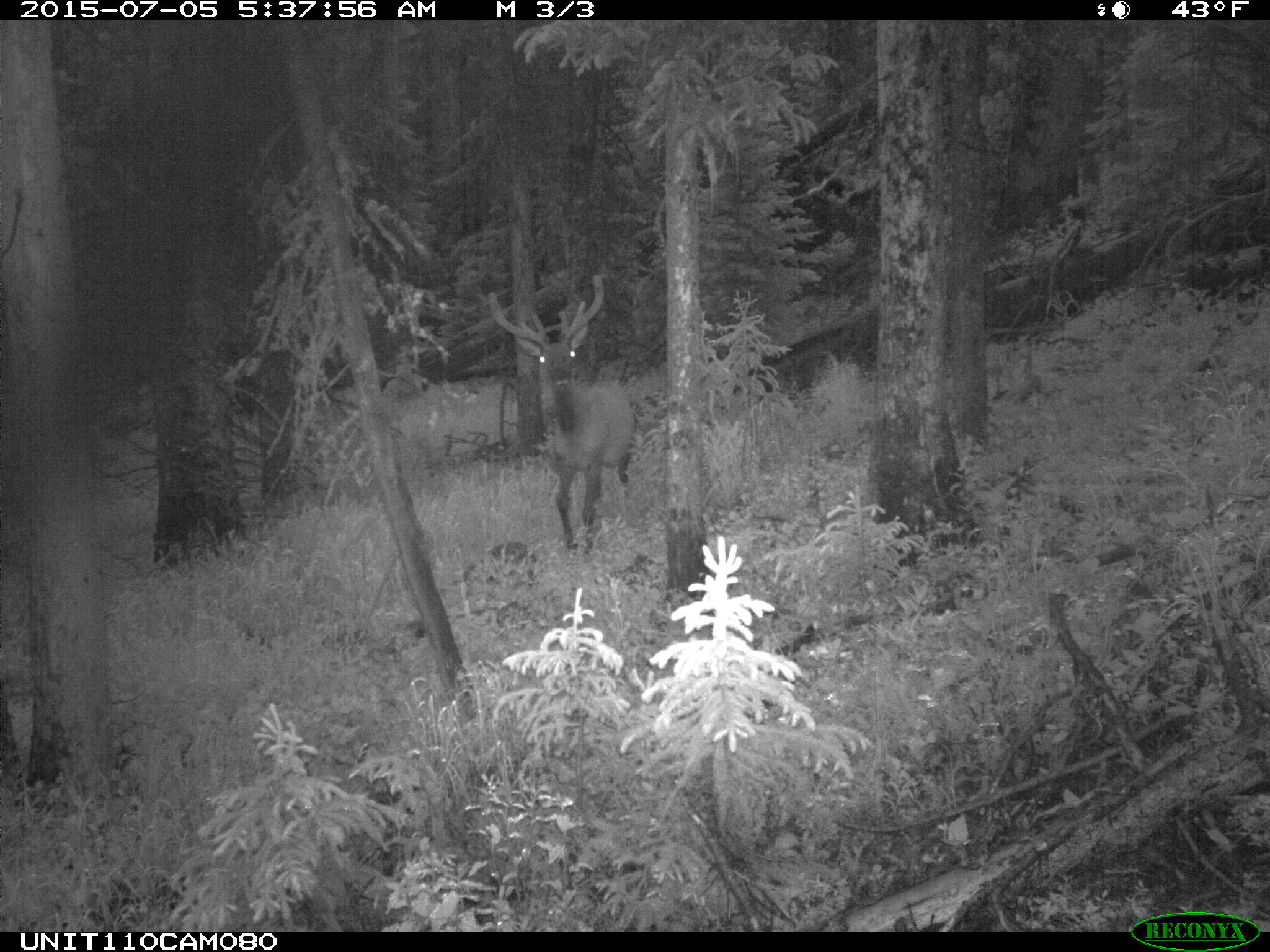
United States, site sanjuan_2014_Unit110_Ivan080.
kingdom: Animalia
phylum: Chordata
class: Mammalia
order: Artiodactyla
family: Cervidae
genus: Cervus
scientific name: Cervus elaphus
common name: red deer